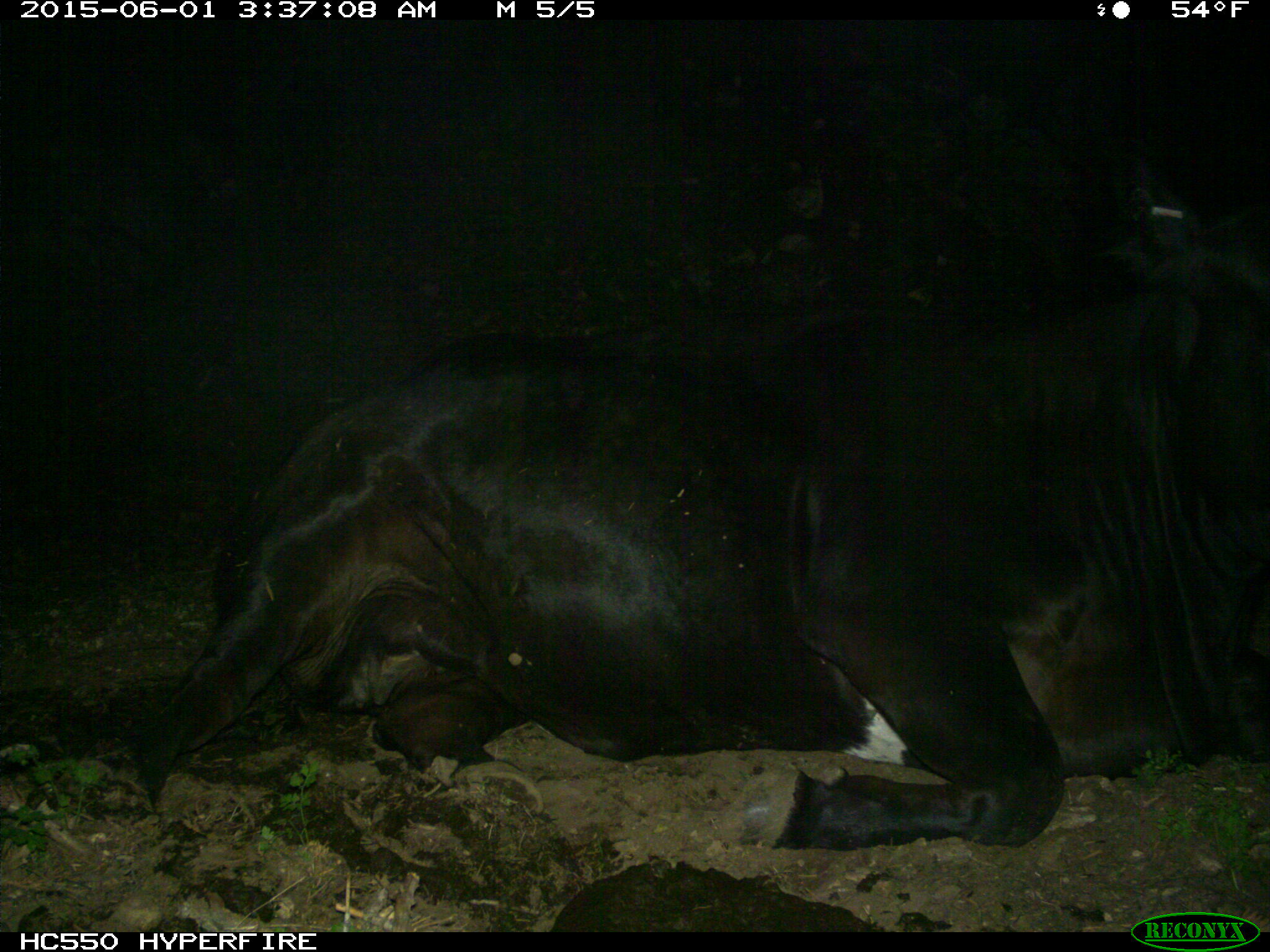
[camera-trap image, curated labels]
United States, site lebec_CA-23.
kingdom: Animalia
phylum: Chordata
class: Mammalia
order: Artiodactyla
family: Bovidae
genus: Bos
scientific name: Bos taurus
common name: domestic cow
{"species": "Bos taurus (domestic cow)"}